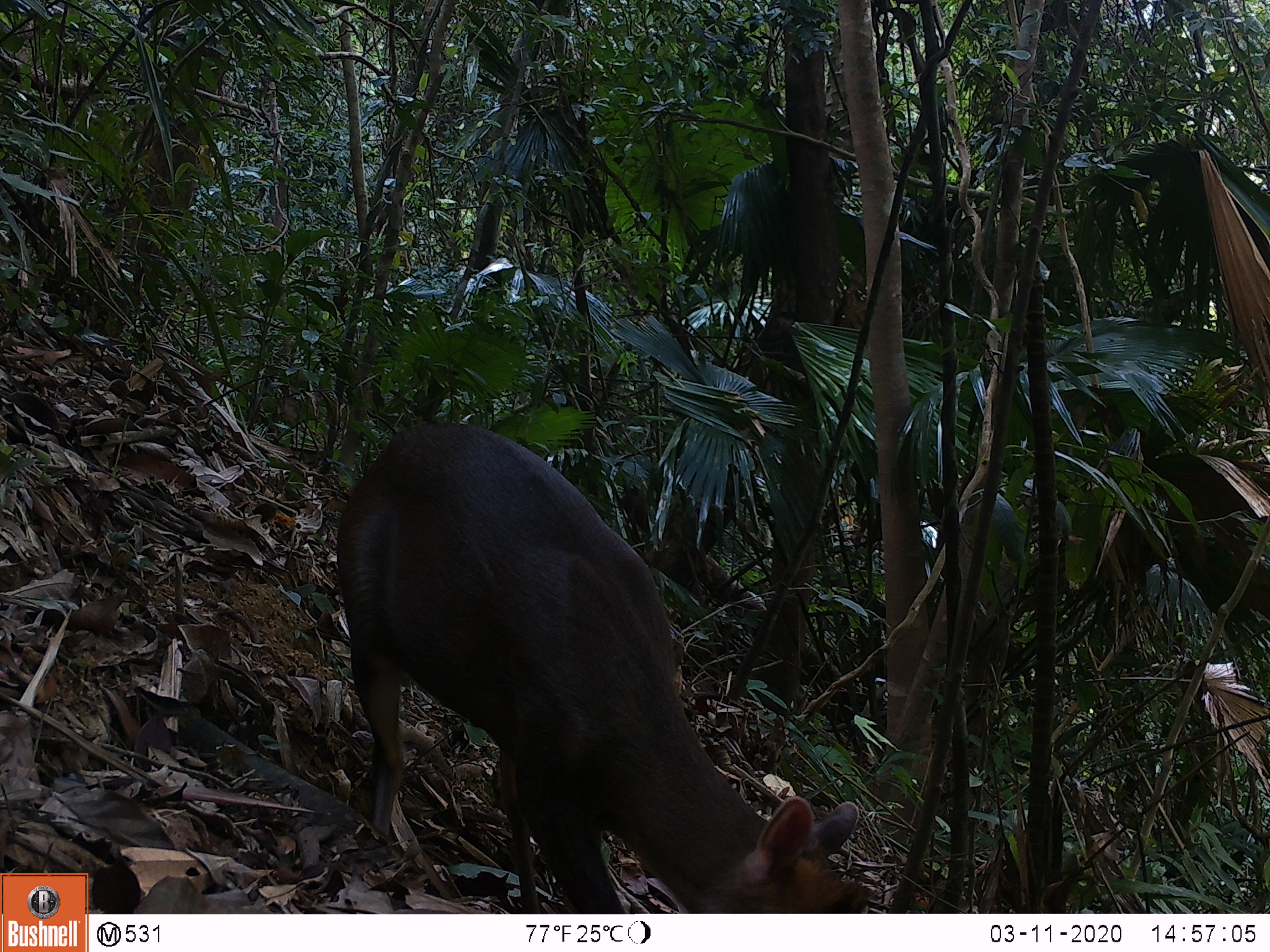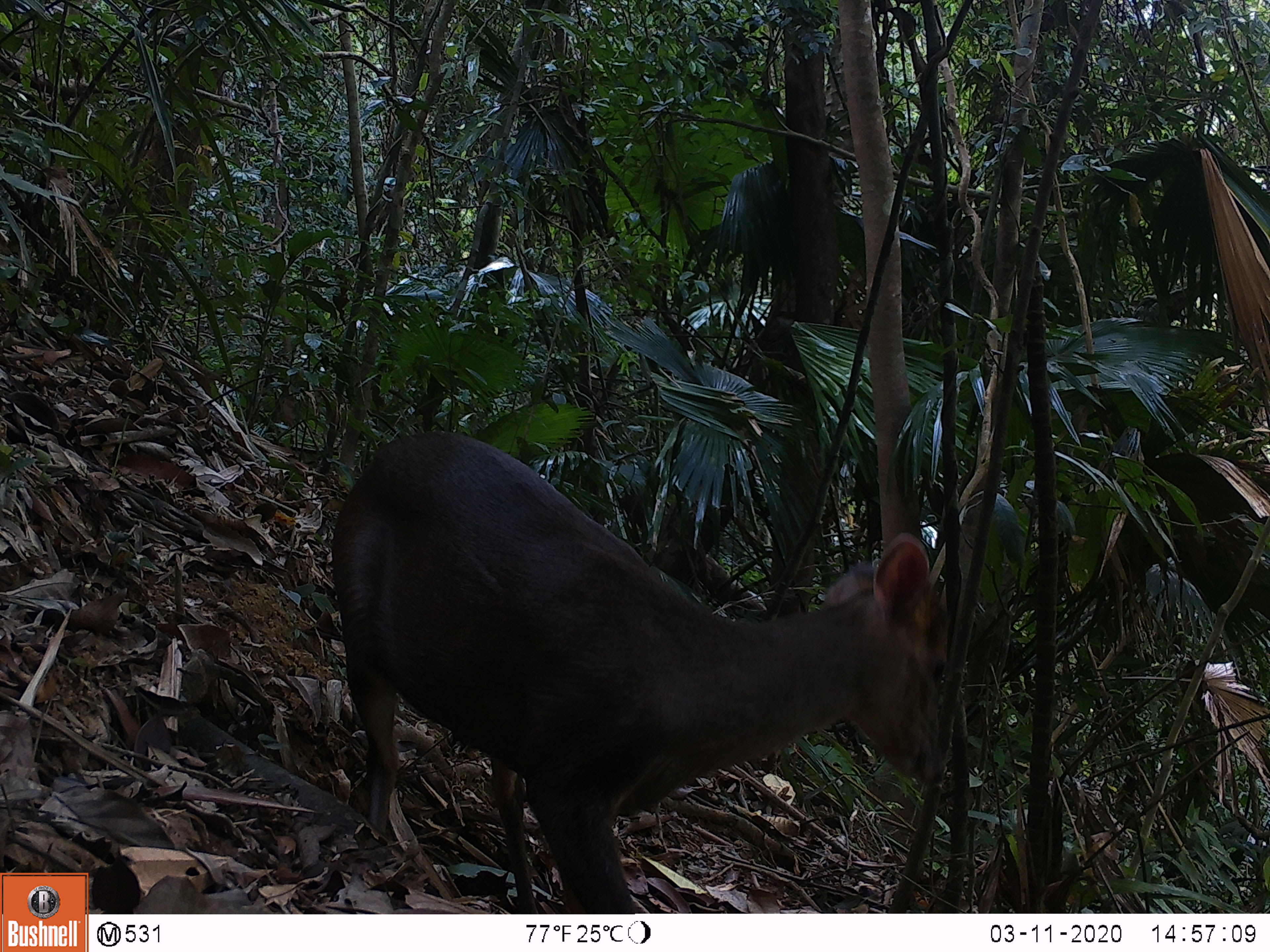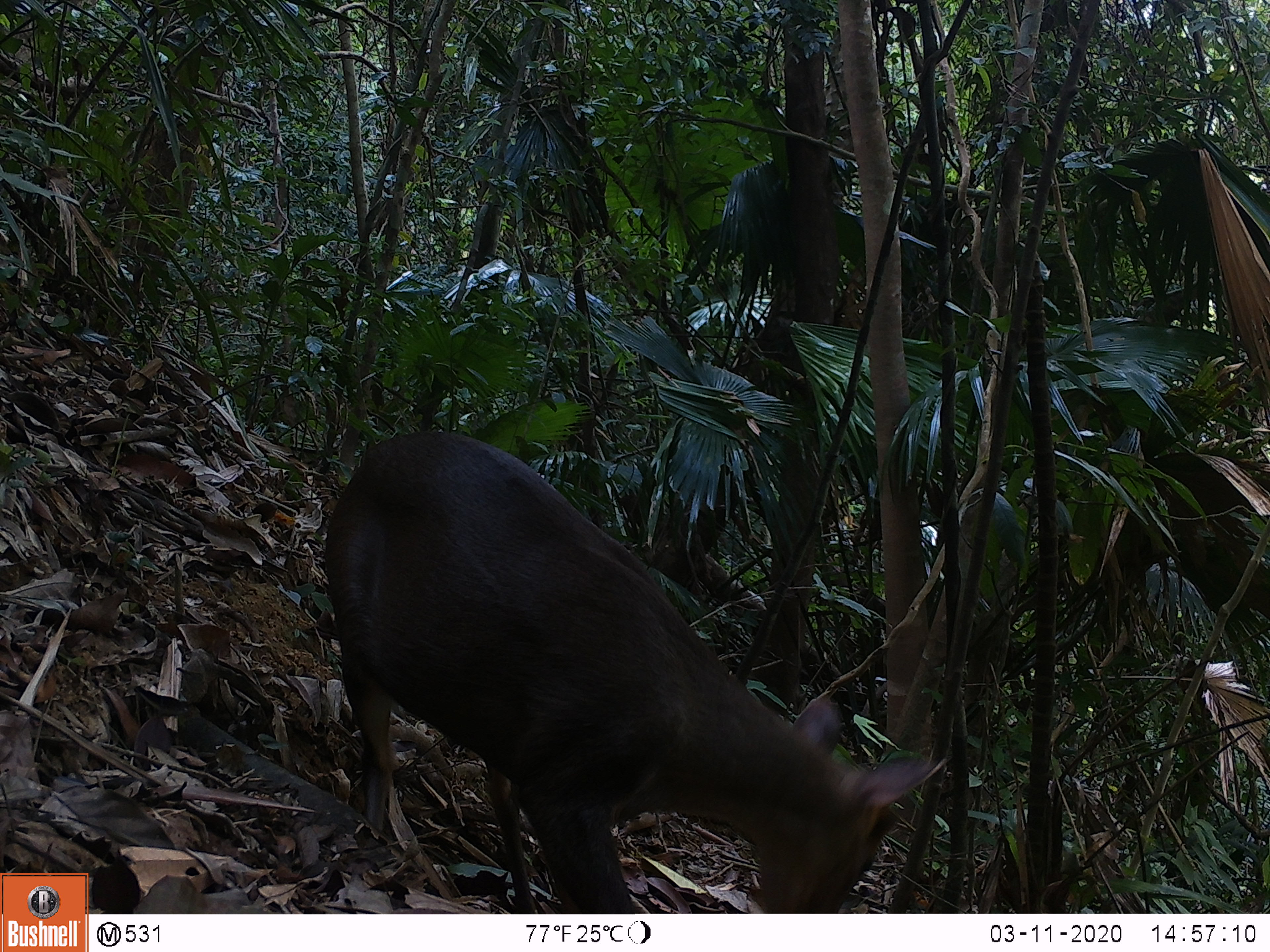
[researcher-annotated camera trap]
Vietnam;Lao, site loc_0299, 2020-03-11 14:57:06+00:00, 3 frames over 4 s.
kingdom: Animalia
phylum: Chordata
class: Mammalia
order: Artiodactyla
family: Cervidae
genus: Muntiacus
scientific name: Muntiacus rooseveltorum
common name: roosevelt's muntjac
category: roosevelts muntjac group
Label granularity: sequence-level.